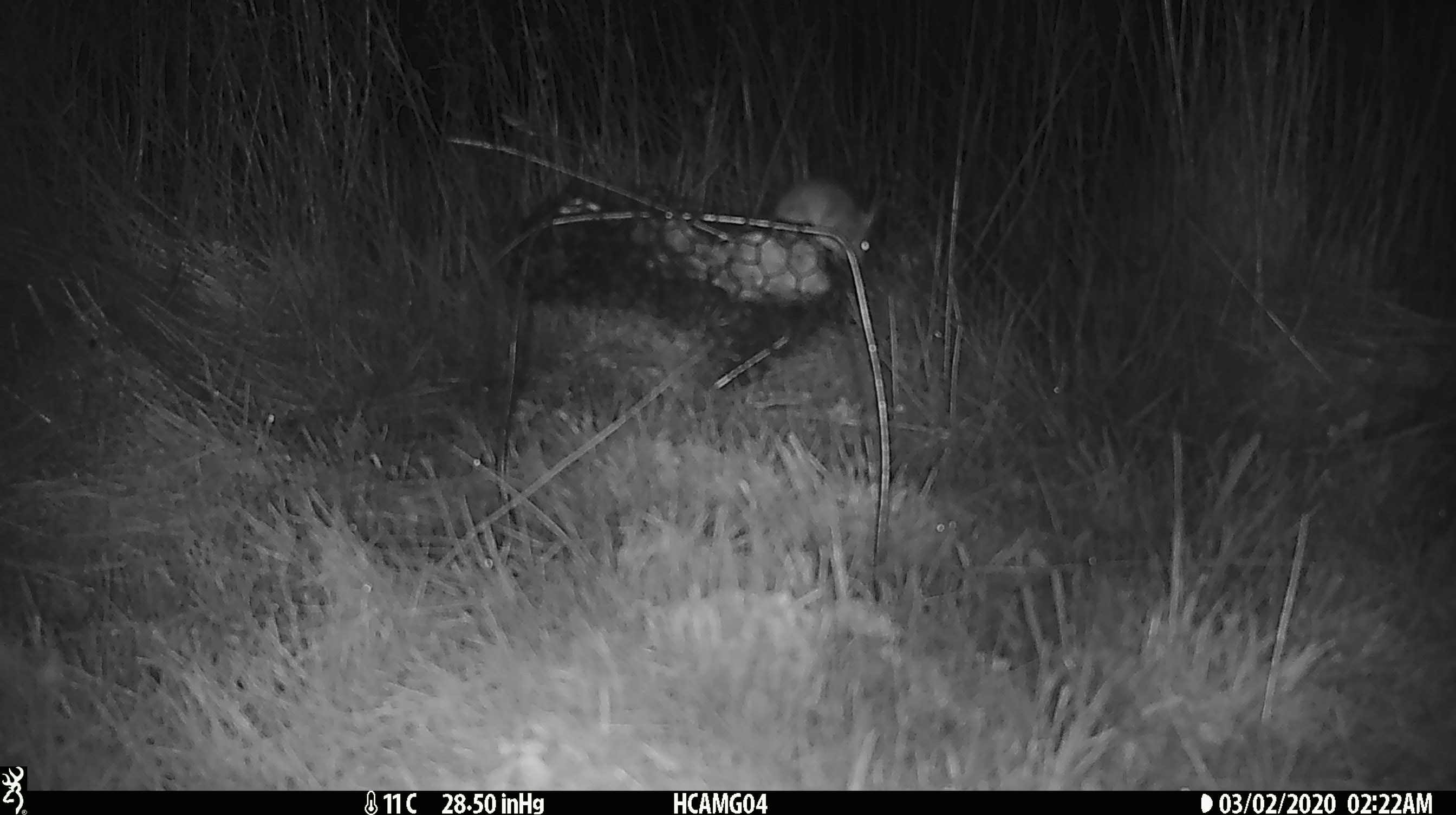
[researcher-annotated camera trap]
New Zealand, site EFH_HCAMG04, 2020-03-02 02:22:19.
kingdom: Animalia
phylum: Chordata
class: Mammalia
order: Rodentia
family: Muridae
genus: Mus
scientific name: Mus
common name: mouse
Mouse (Mus).